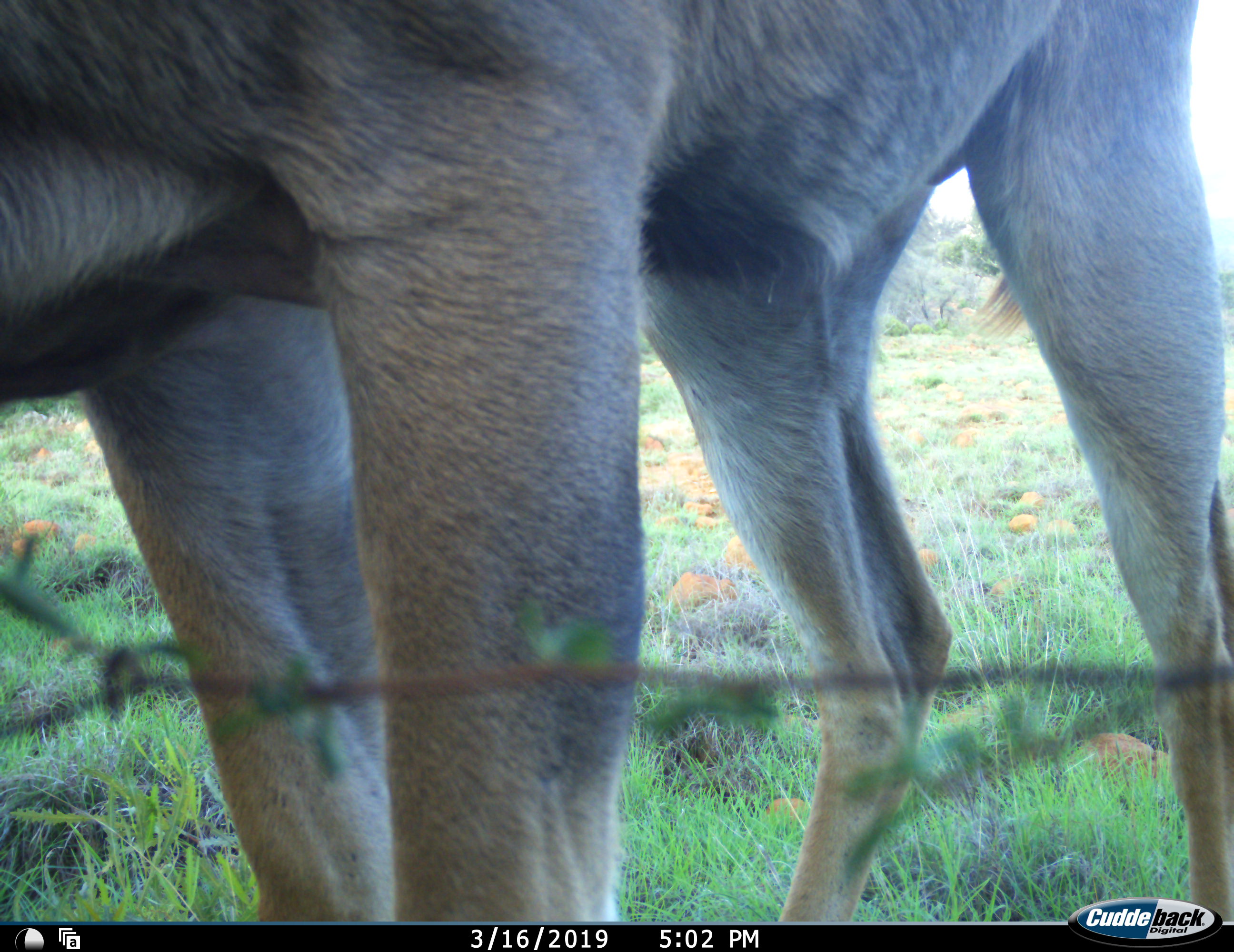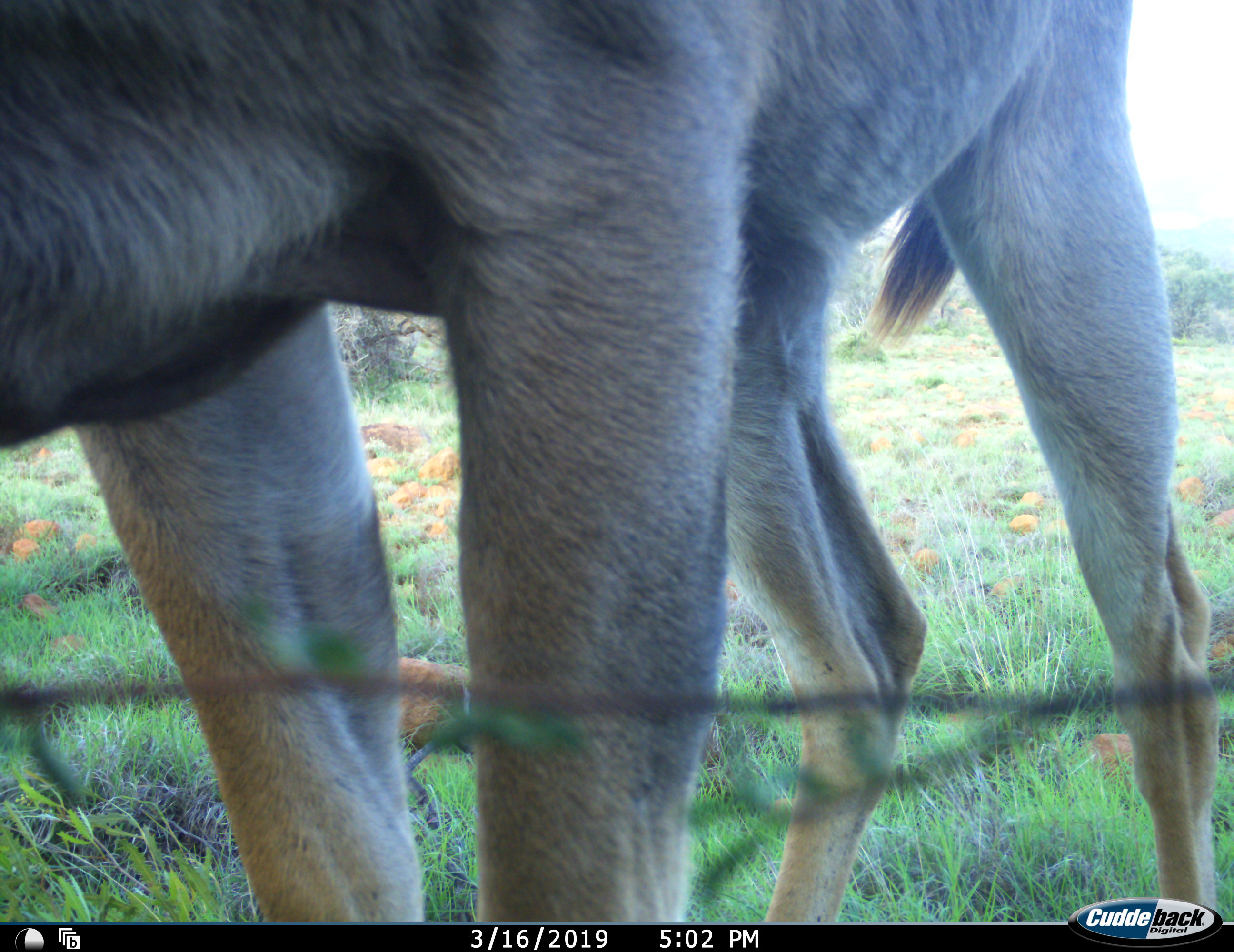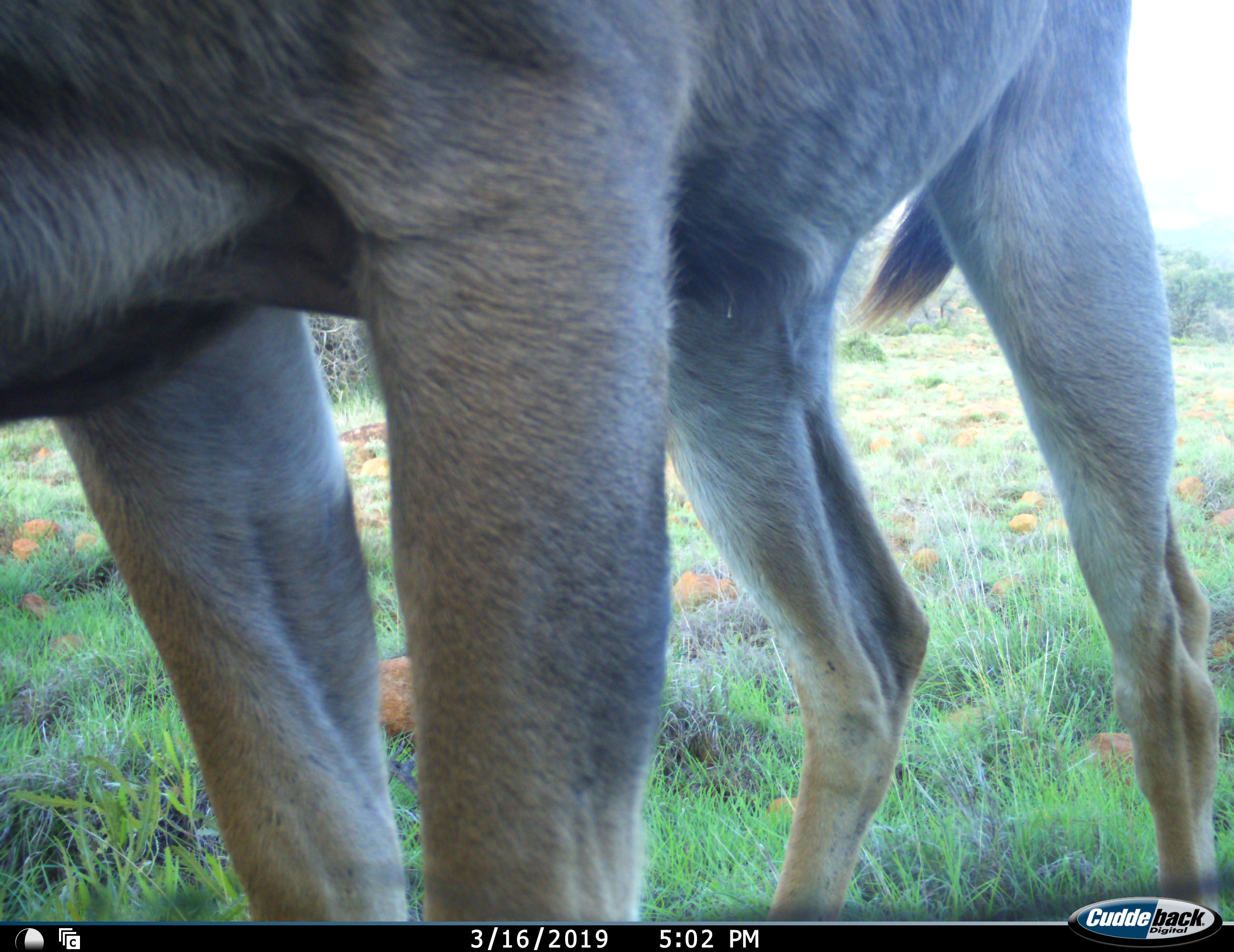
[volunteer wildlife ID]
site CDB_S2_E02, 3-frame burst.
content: unidentified animal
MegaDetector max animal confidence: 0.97